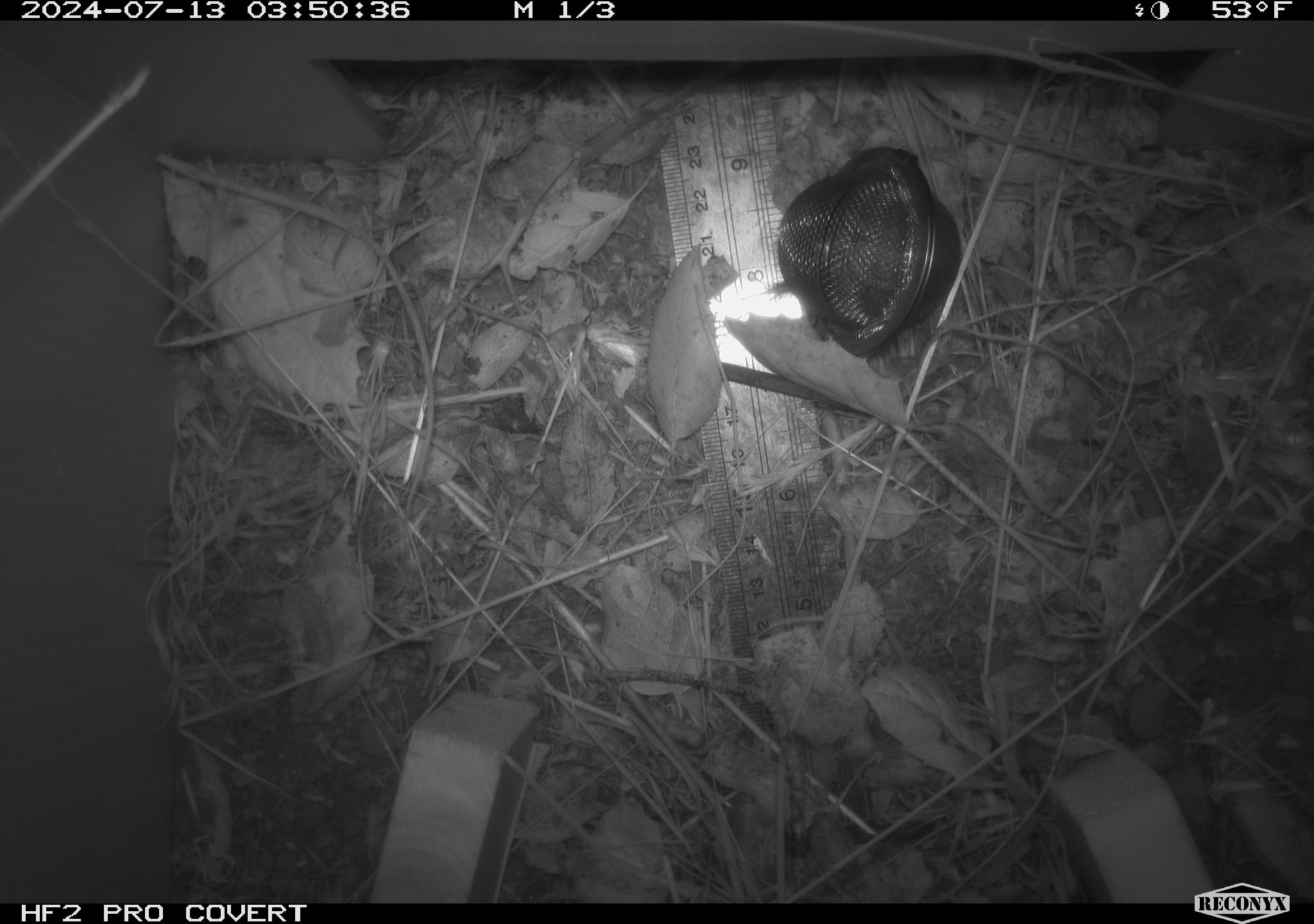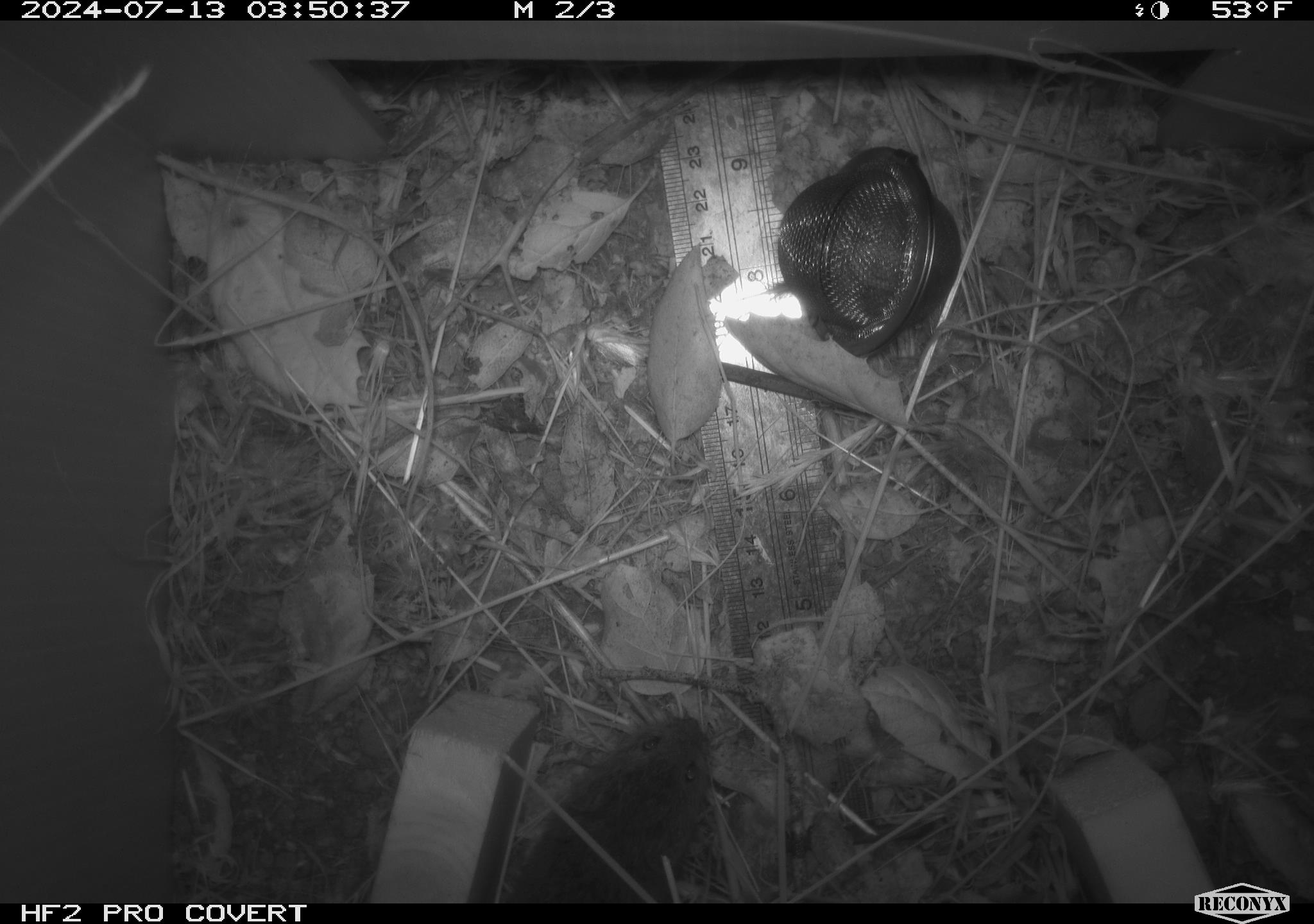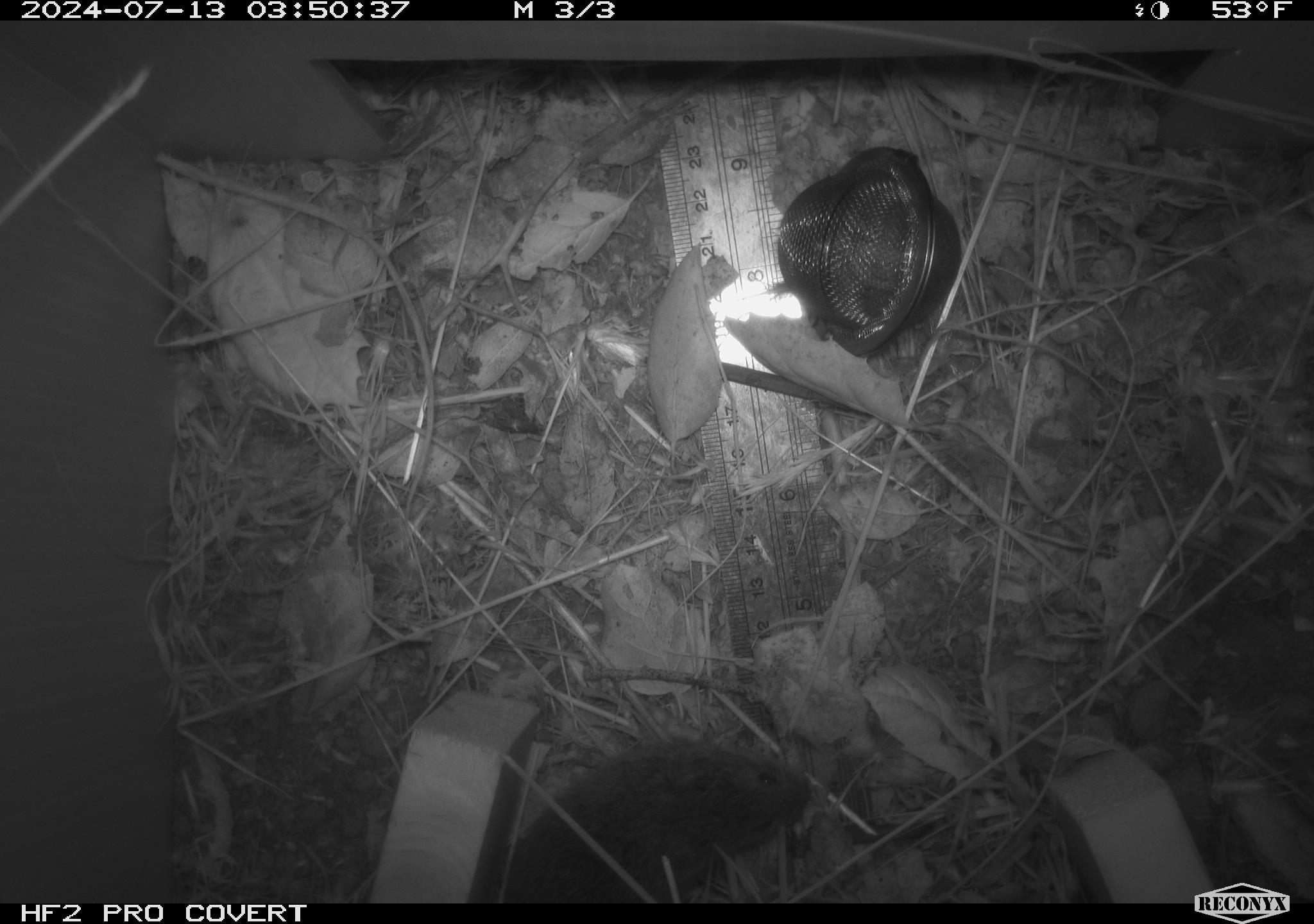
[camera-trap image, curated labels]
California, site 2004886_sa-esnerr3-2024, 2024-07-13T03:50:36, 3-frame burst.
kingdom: Animalia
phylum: Chordata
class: Mammalia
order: Rodentia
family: Cricetidae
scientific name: Cricetidae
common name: hamsters, voles, lemmings, and allies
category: cricetidae family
Cricetidae family (hamsters, voles, lemmings, and allies) (Cricetidae).